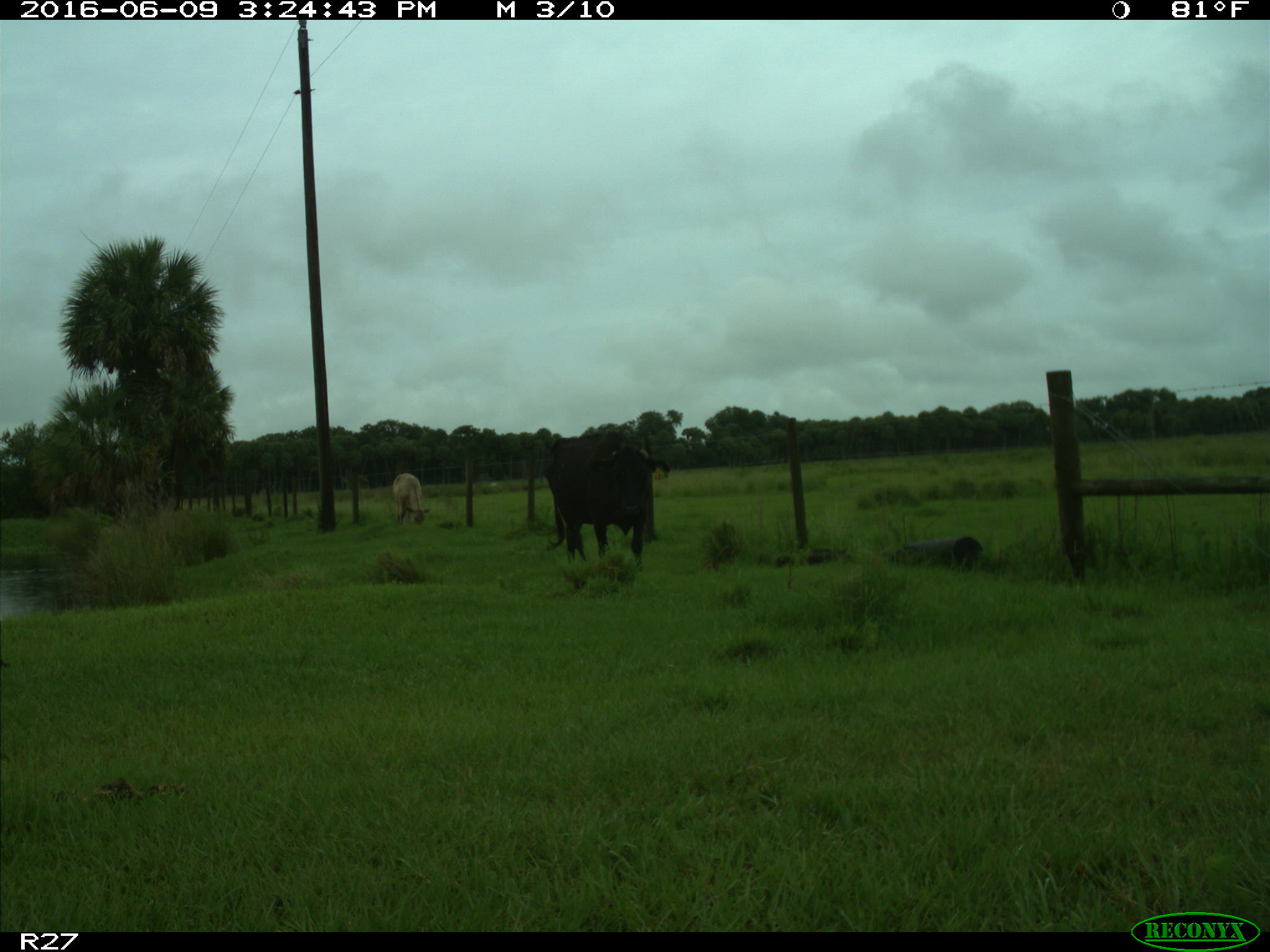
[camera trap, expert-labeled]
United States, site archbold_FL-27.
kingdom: Animalia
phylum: Chordata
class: Mammalia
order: Artiodactyla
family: Bovidae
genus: Bos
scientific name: Bos taurus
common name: domestic cow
Bos taurus (domestic cow).